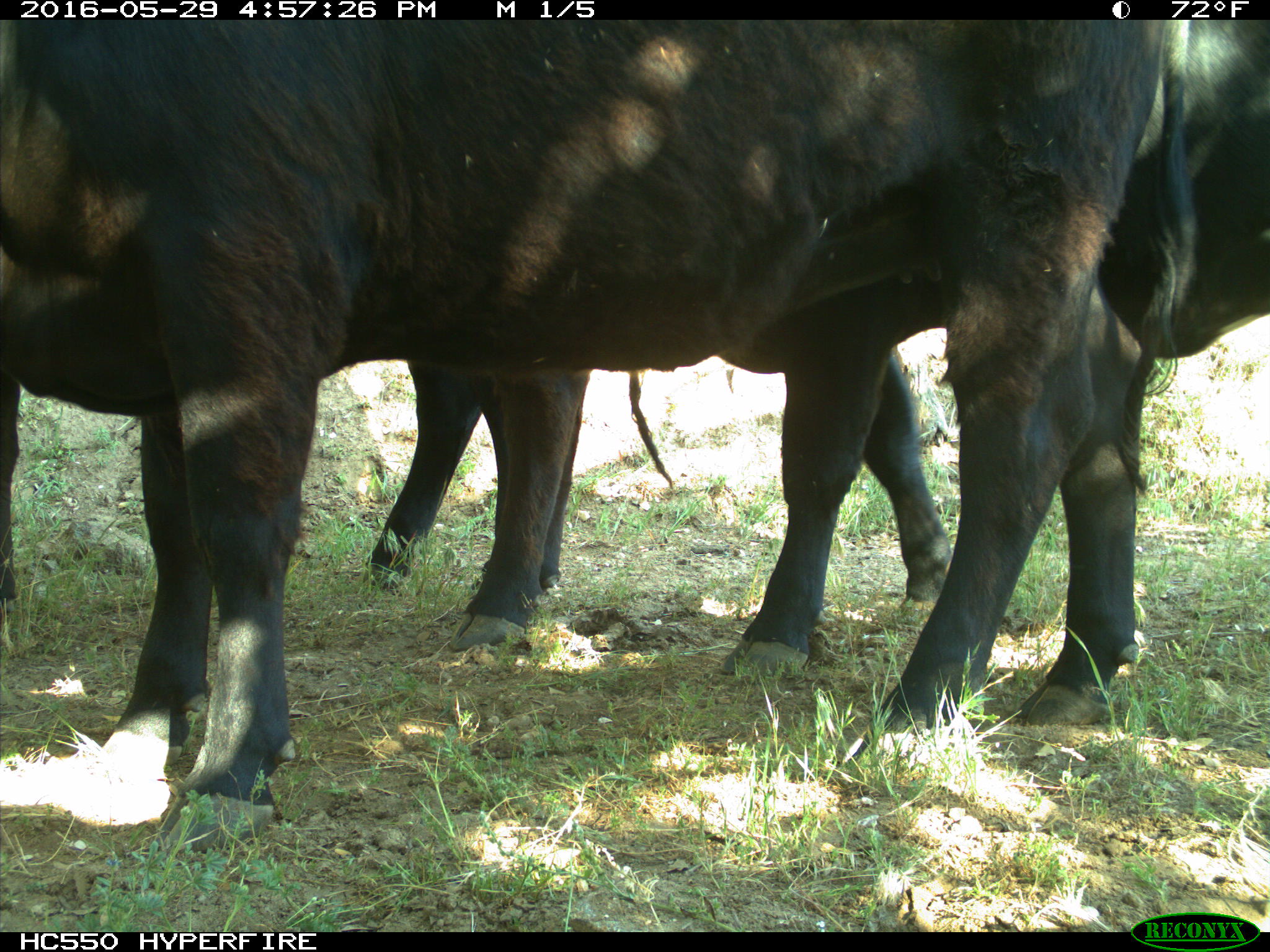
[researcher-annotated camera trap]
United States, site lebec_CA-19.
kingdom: Animalia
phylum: Chordata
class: Mammalia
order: Artiodactyla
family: Bovidae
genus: Bos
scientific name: Bos taurus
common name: domestic cow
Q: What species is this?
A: Bos taurus (domestic cow).